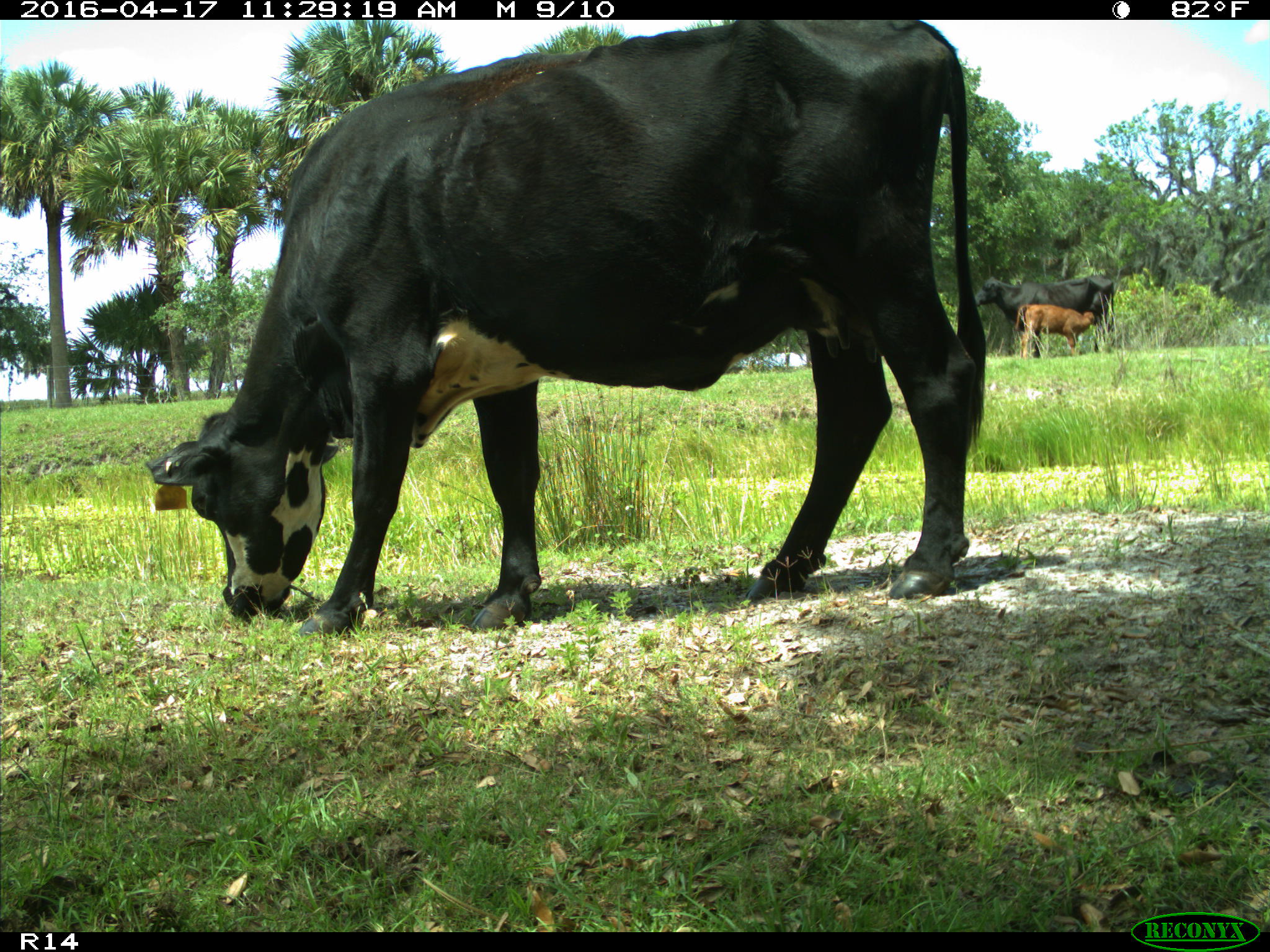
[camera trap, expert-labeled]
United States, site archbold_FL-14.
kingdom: Animalia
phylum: Chordata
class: Mammalia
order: Artiodactyla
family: Bovidae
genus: Bos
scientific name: Bos taurus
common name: domestic cow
Bos taurus (domestic cow).